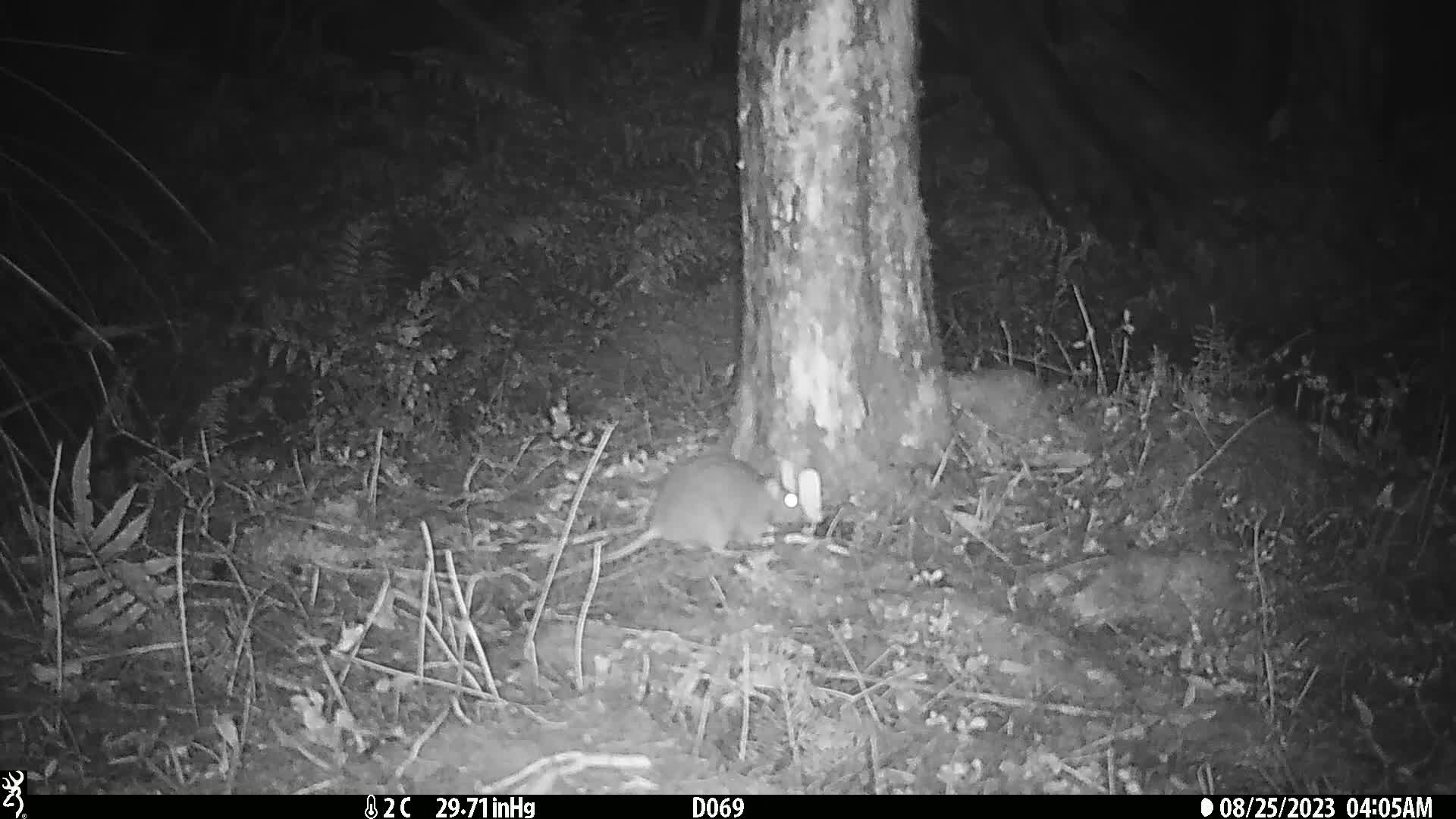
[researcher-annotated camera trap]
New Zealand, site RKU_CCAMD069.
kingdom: Animalia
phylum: Chordata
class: Mammalia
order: Rodentia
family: Muridae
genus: Rattus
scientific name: Rattus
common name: rat